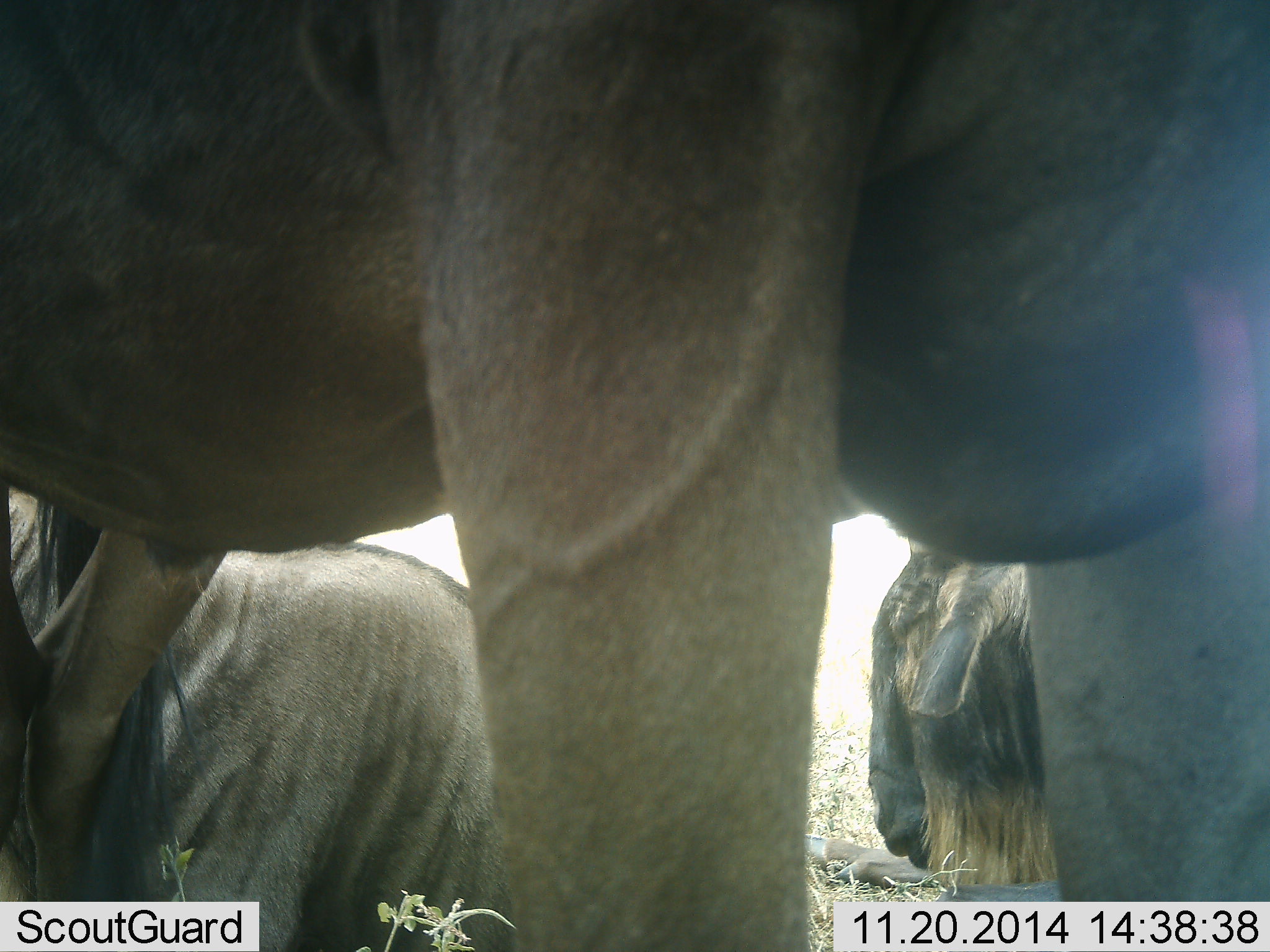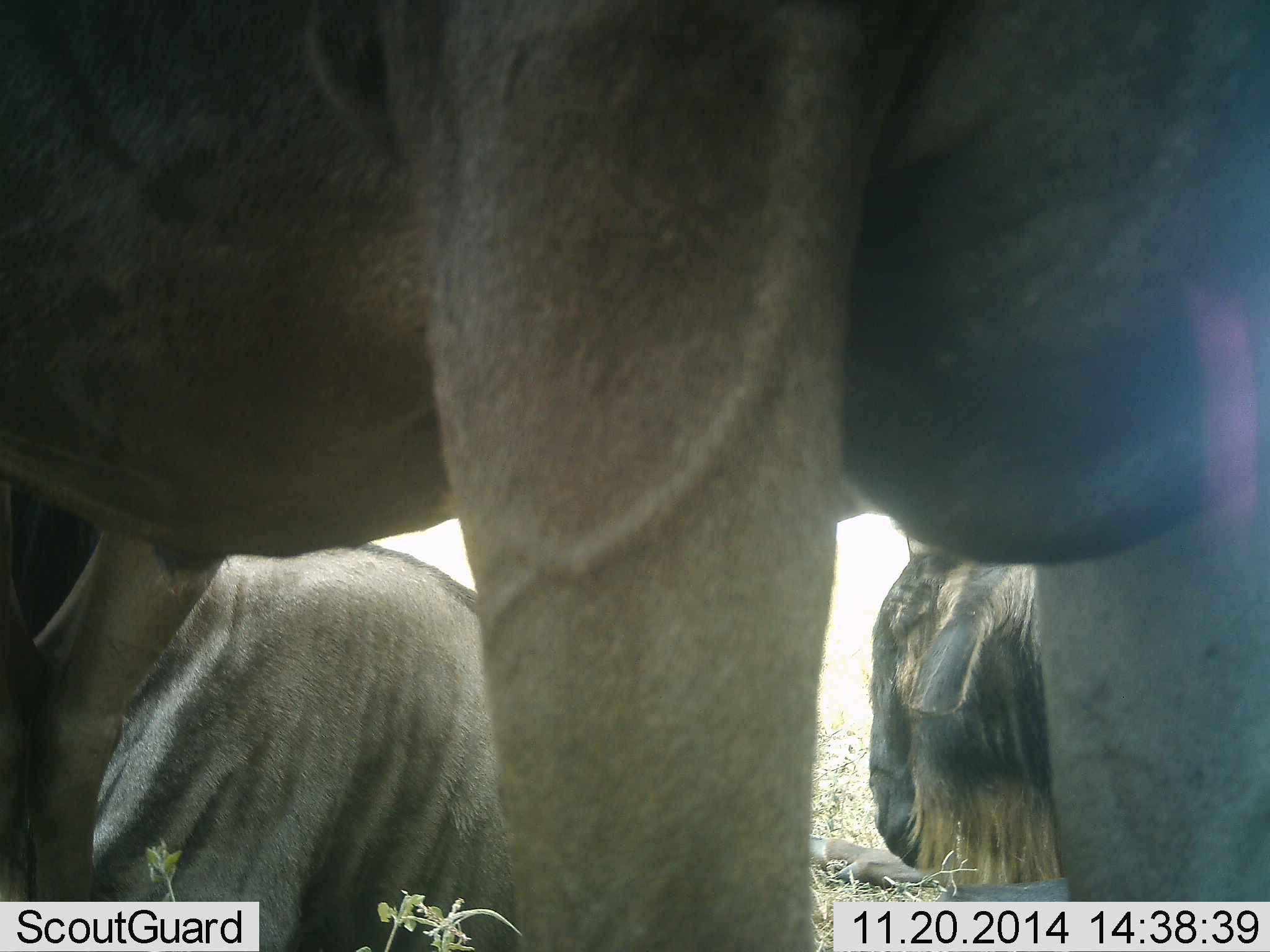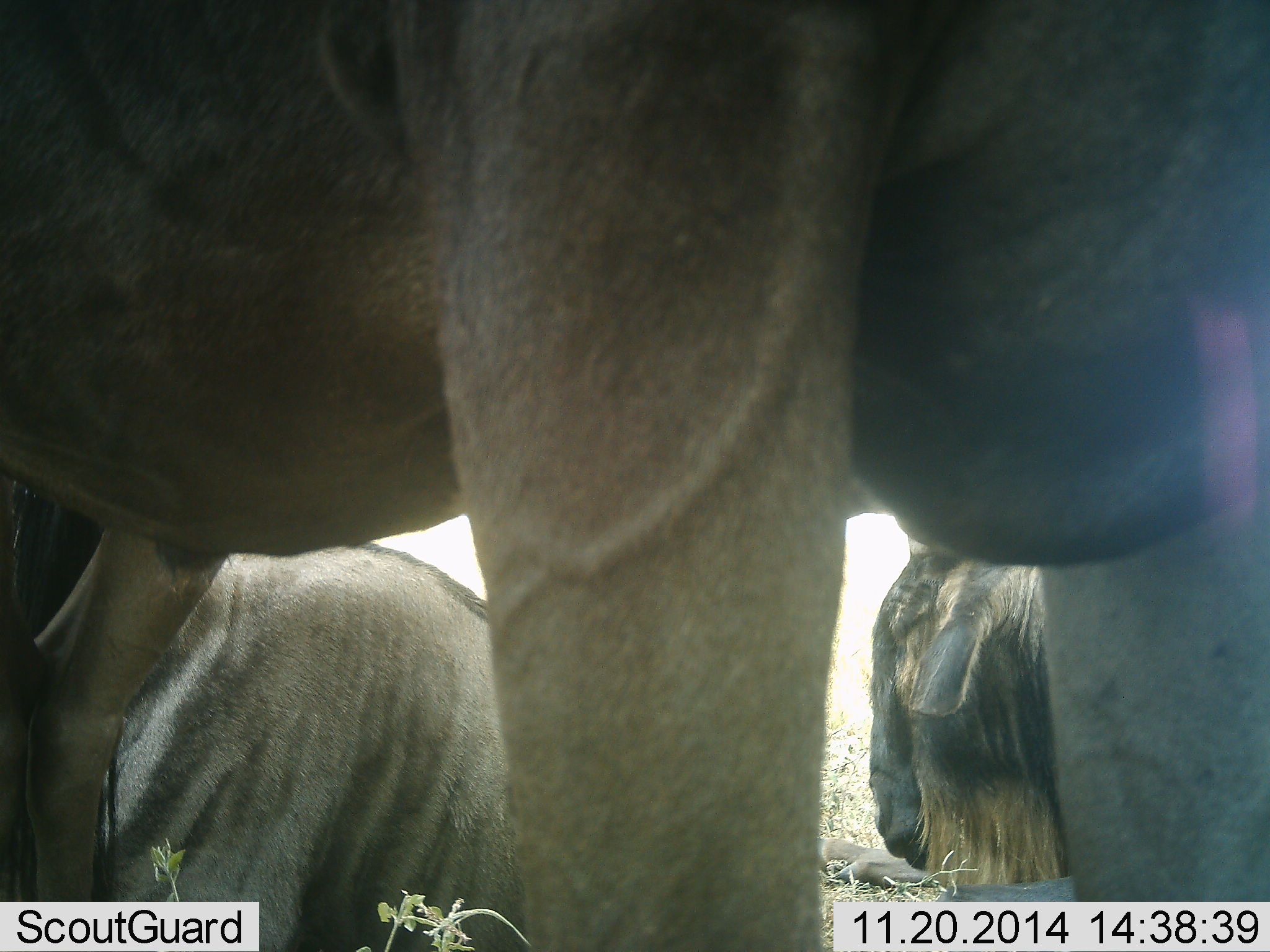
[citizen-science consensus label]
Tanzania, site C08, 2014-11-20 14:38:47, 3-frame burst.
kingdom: Animalia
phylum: Chordata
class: Mammalia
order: Artiodactyla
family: Bovidae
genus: Connochaetes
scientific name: Connochaetes taurinus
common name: blue wildebeest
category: wildebeest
Wildebeest (blue wildebeest) (Connochaetes taurinus), count 3. Behavior (volunteer vote fractions): standing 70%, resting 50%, moving 0%, interacting 0%. Young present (vote fraction): 0%. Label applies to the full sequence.